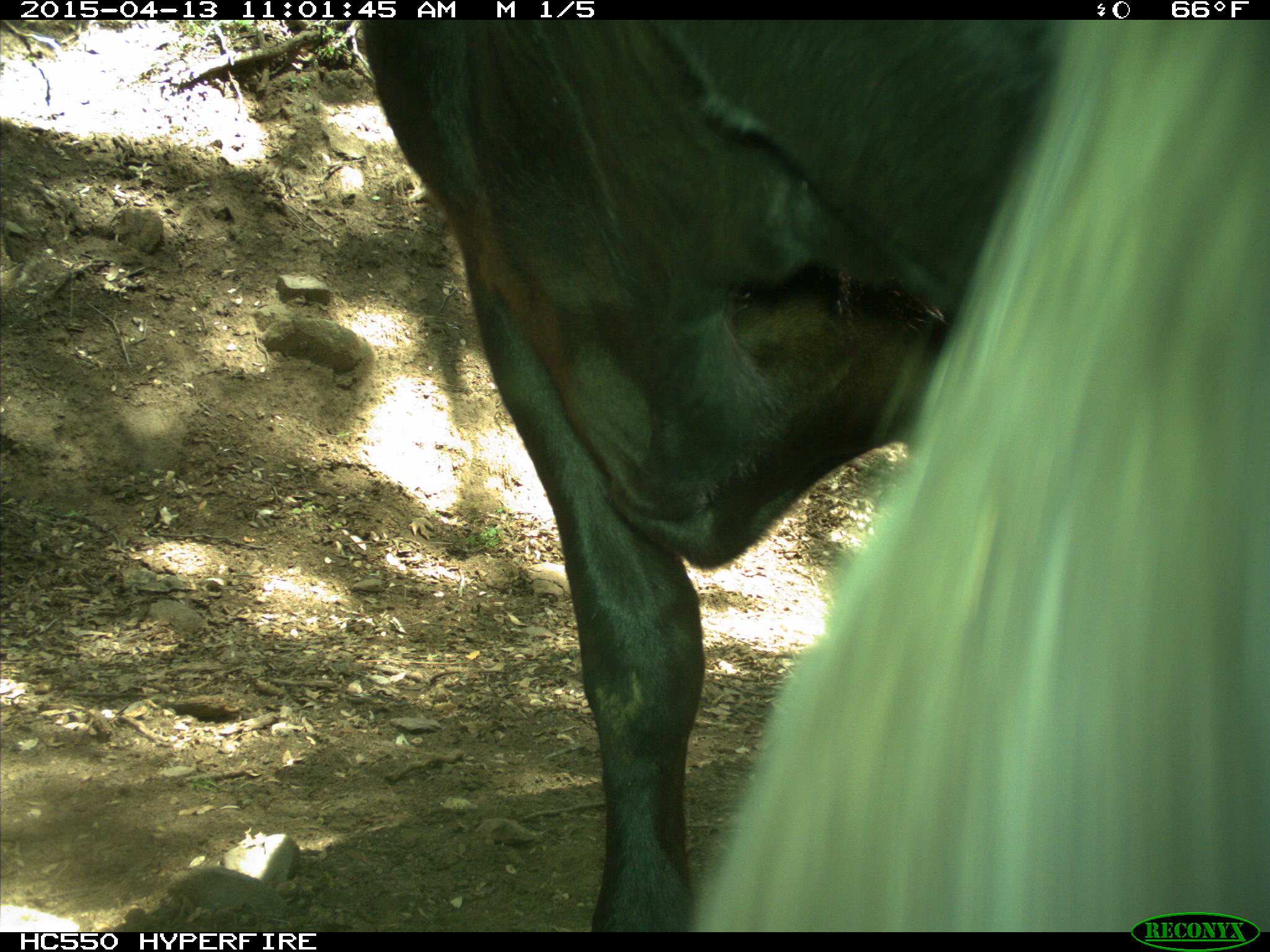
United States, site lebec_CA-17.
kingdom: Animalia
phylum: Chordata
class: Mammalia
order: Artiodactyla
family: Bovidae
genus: Bos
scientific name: Bos taurus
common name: domestic cow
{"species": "Bos taurus (domestic cow)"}